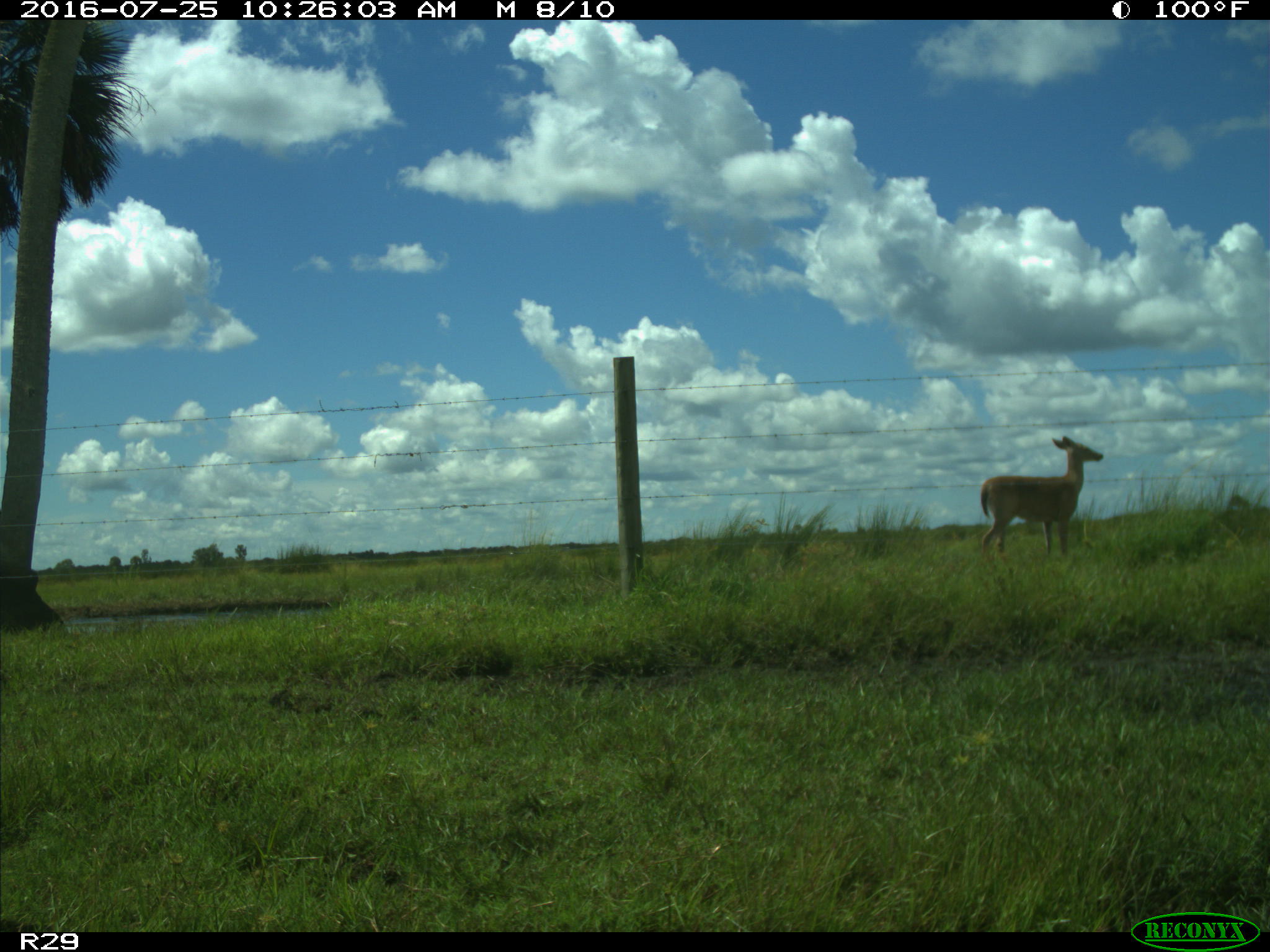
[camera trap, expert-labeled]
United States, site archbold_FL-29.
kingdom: Animalia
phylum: Chordata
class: Mammalia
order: Artiodactyla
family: Cervidae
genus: Odocoileus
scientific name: Odocoileus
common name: deer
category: unidentified deer